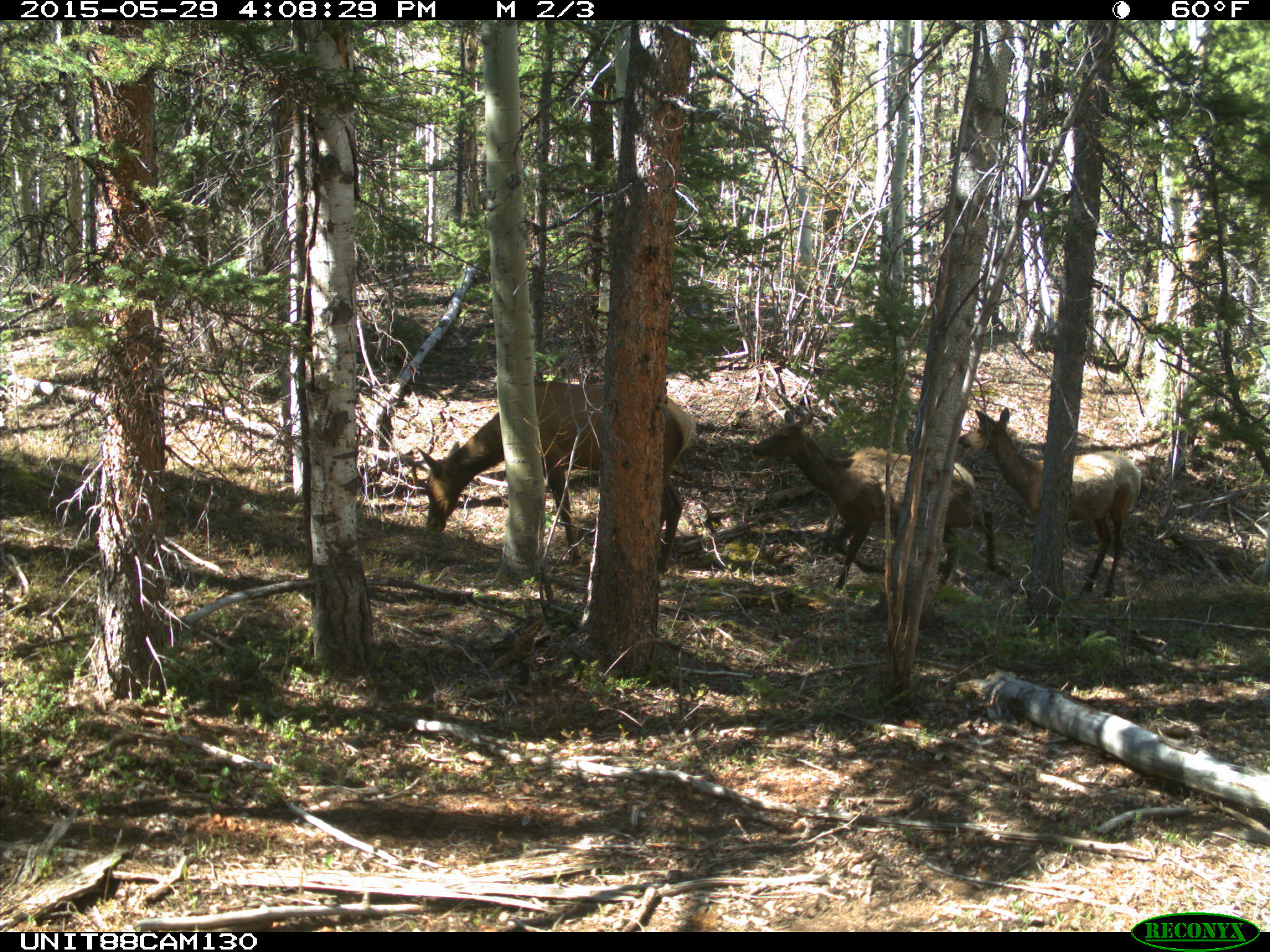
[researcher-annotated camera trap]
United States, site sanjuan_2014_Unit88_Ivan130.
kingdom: Animalia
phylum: Chordata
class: Mammalia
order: Artiodactyla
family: Cervidae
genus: Cervus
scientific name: Cervus elaphus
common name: red deer